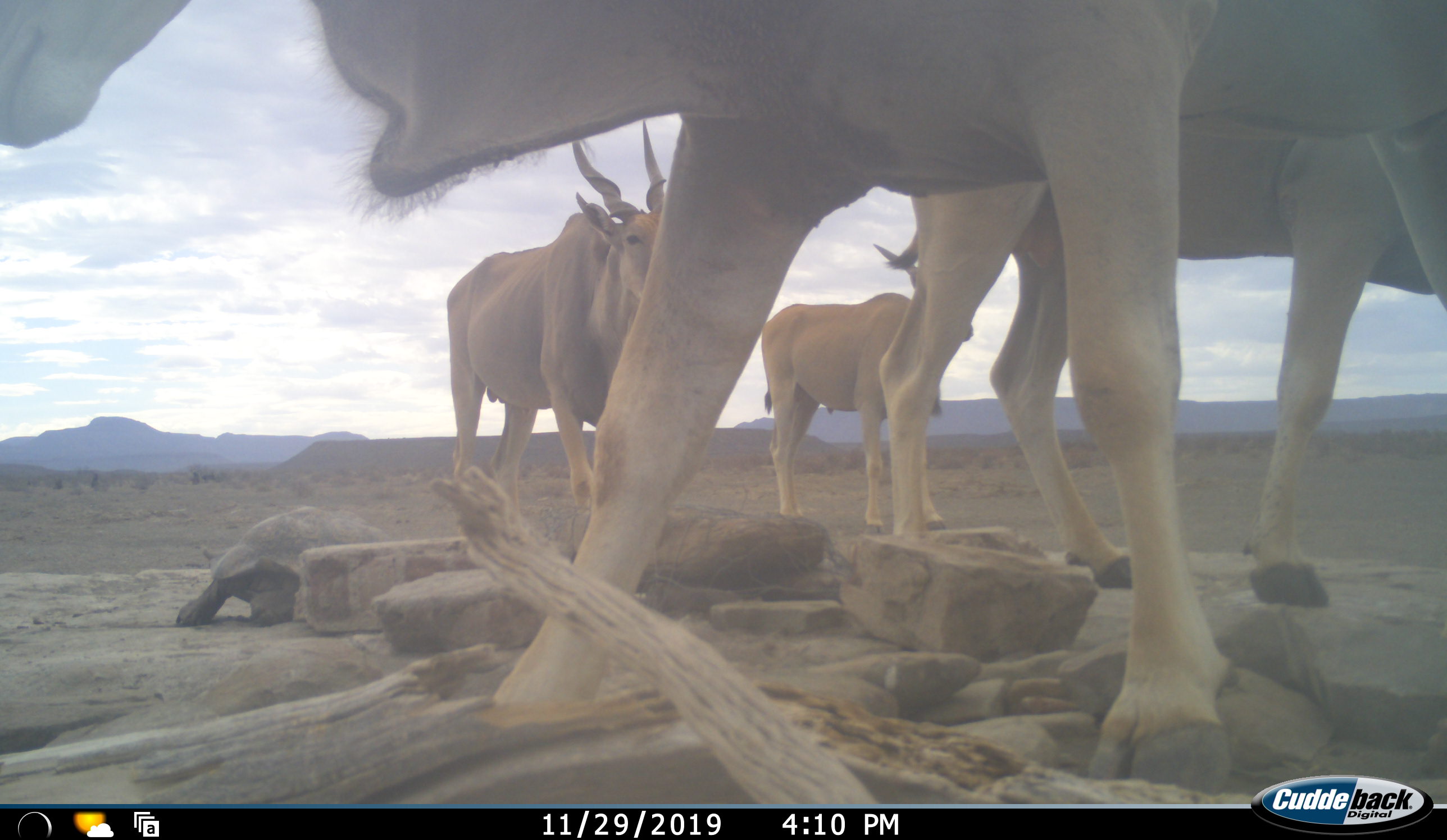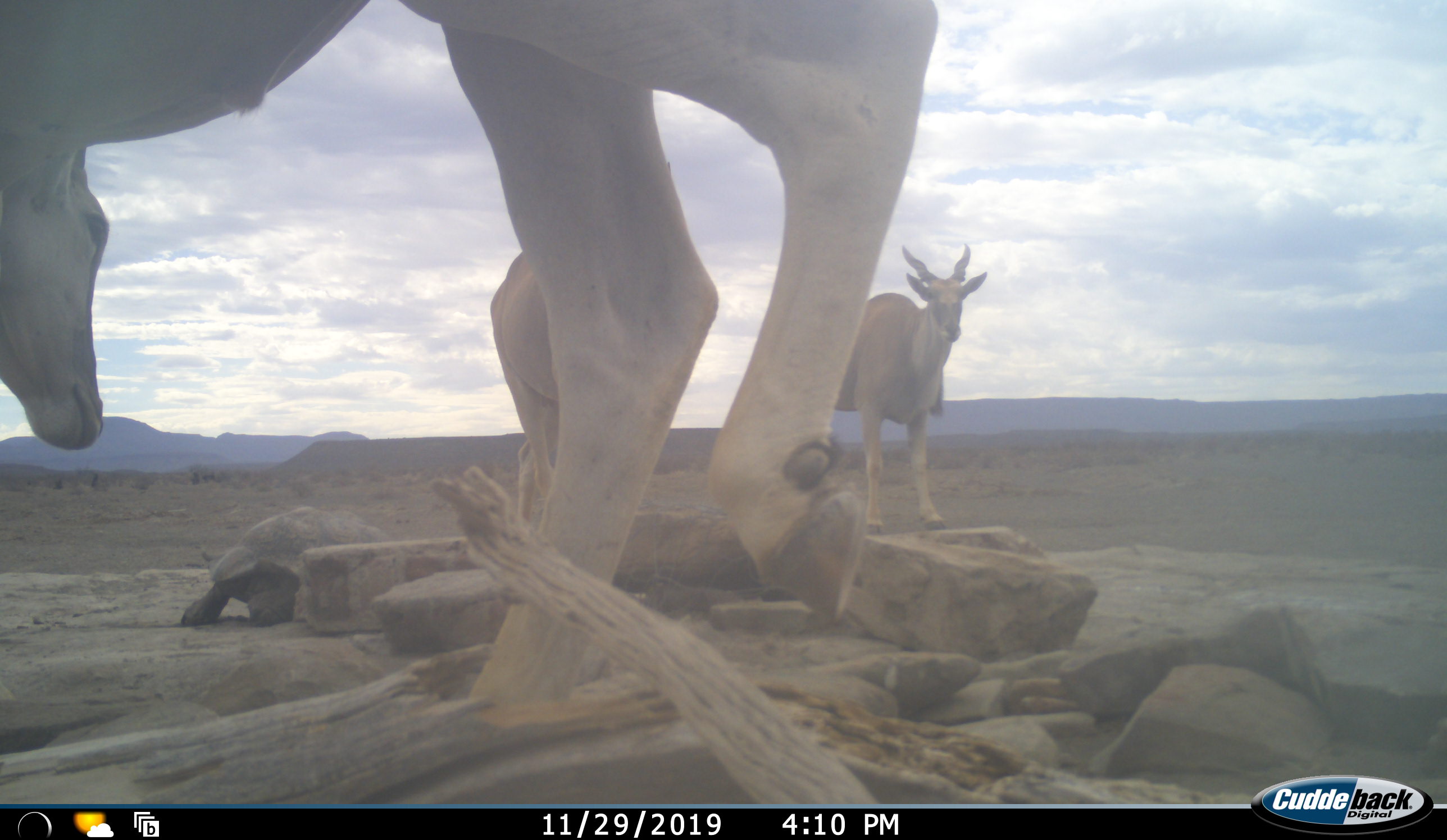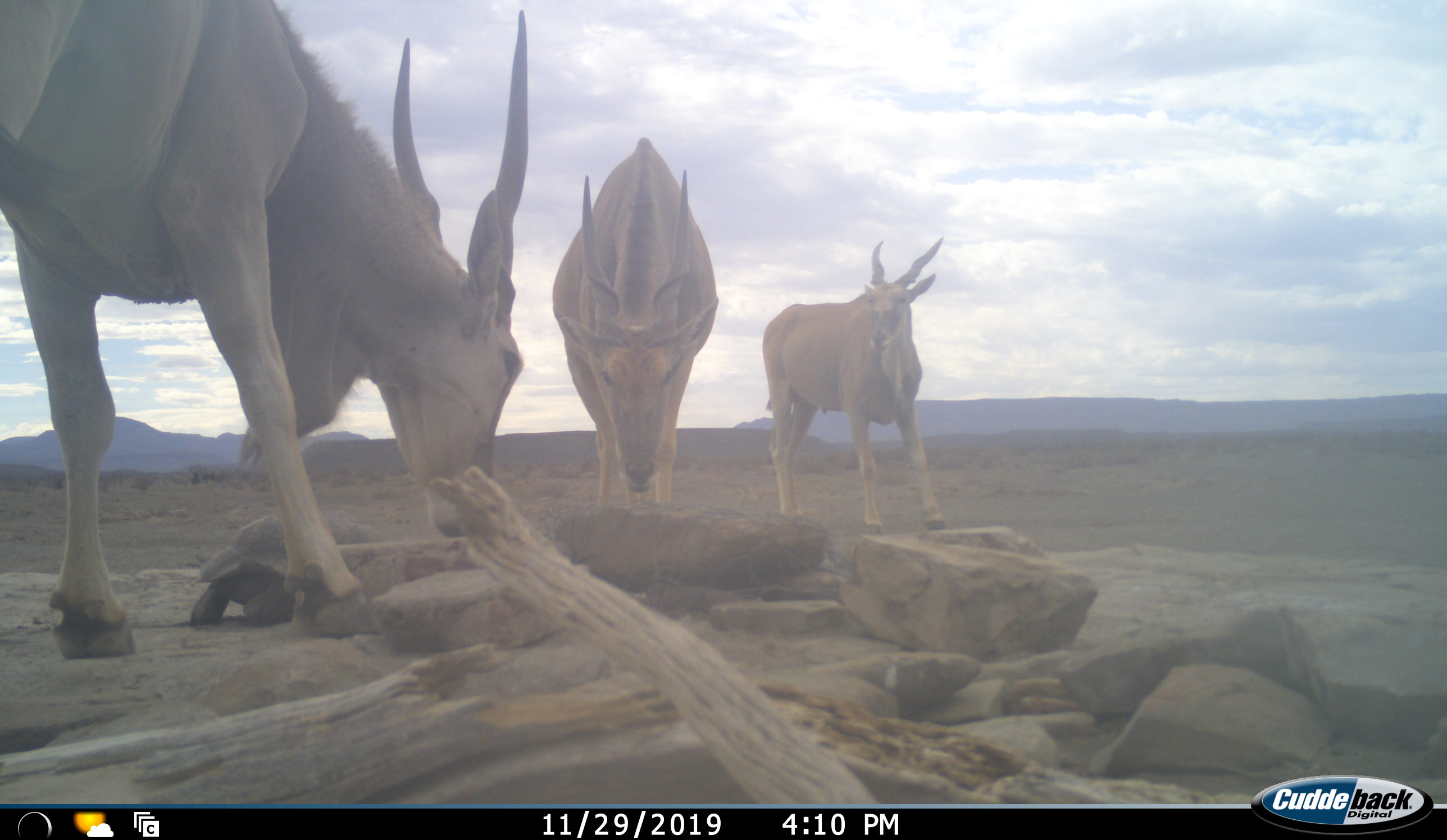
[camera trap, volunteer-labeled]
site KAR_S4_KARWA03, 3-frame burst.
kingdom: Animalia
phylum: Chordata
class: Mammalia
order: Artiodactyla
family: Bovidae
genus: Tragelaphus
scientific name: Tragelaphus oryx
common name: eland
Eland (Tragelaphus oryx), count 4. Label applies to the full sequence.